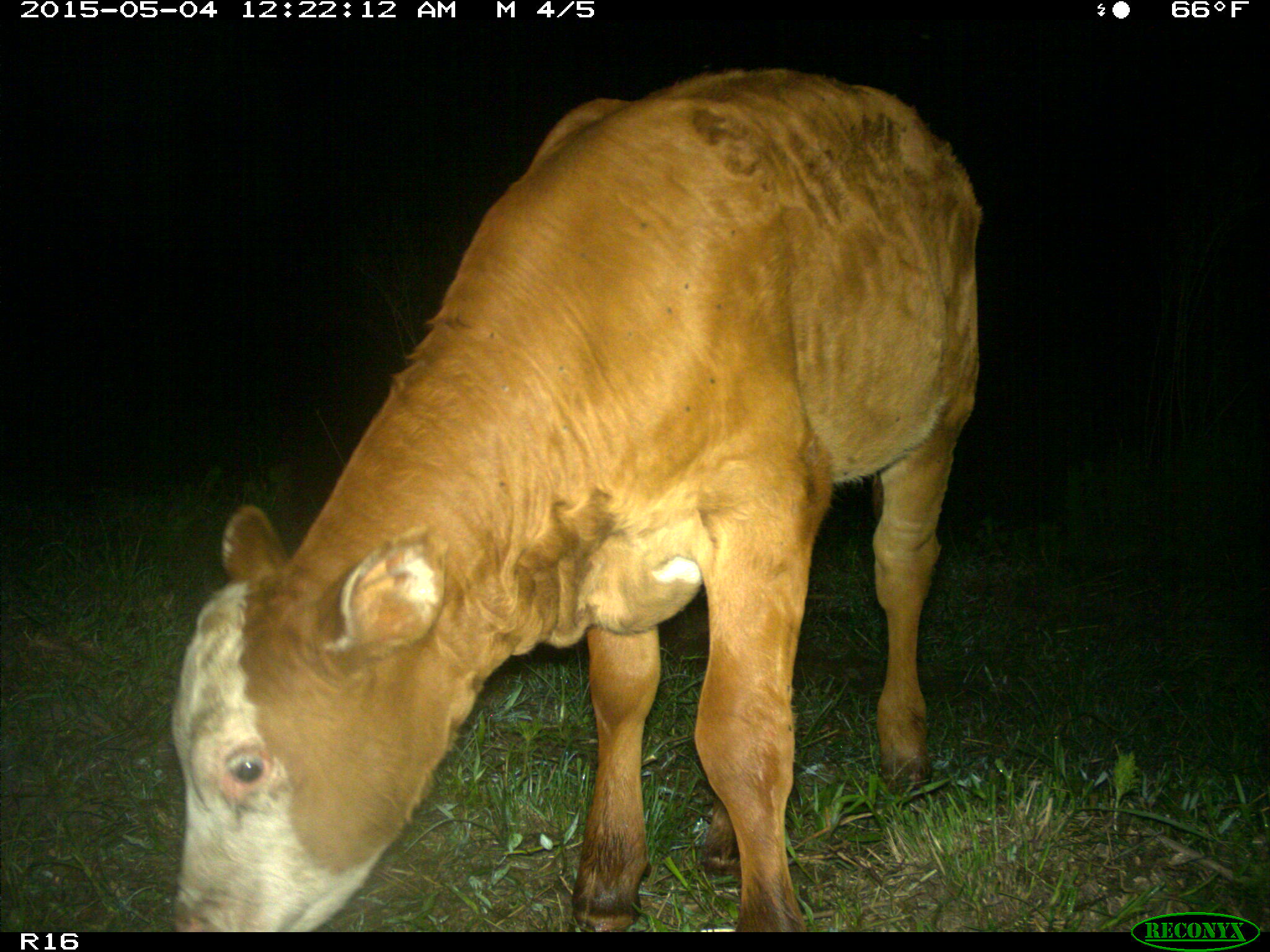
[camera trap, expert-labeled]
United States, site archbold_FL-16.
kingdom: Animalia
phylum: Chordata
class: Mammalia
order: Artiodactyla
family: Bovidae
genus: Bos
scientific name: Bos taurus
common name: domestic cow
Bos taurus (domestic cow).